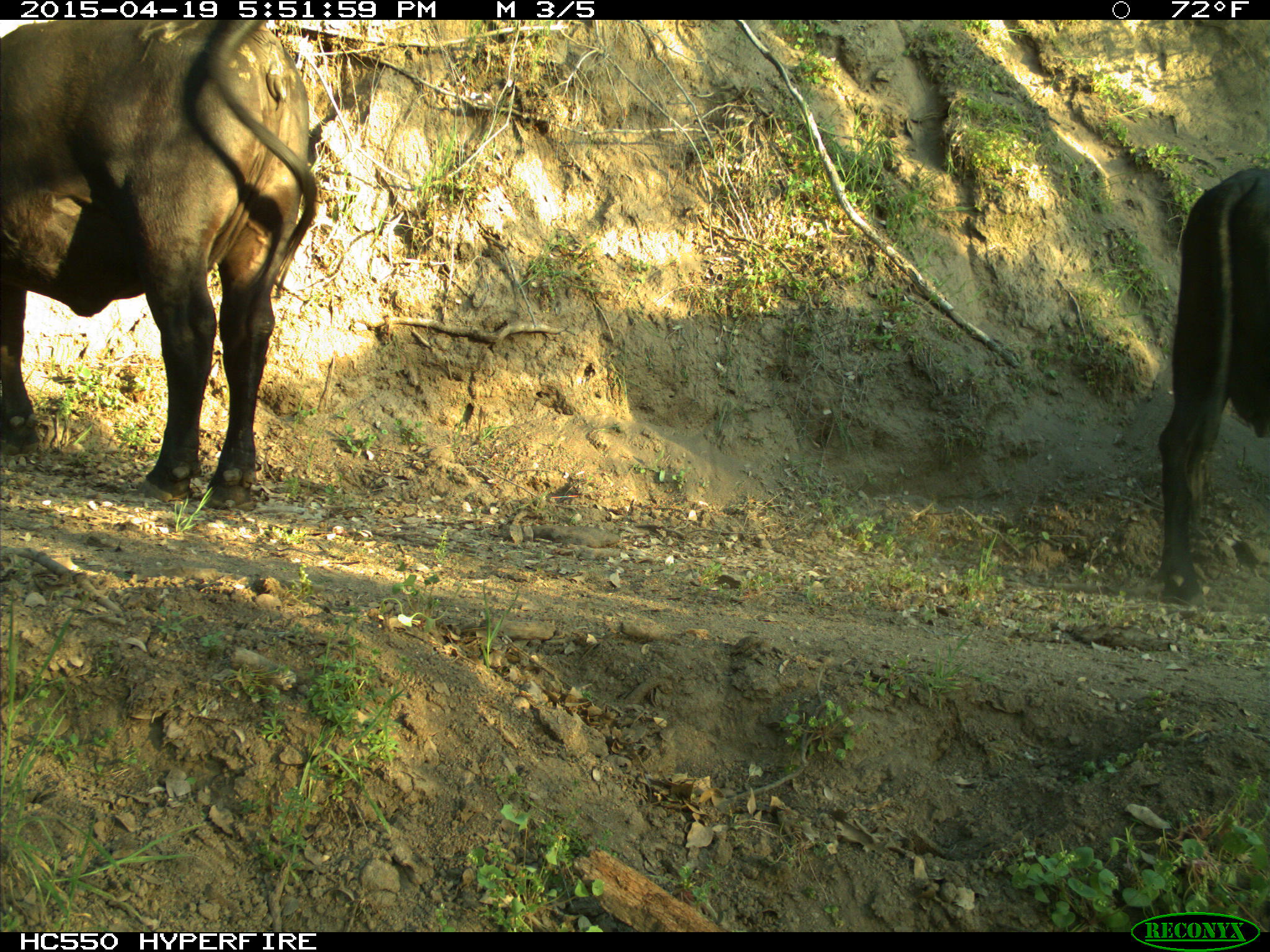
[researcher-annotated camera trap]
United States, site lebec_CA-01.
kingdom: Animalia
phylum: Chordata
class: Mammalia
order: Artiodactyla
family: Bovidae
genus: Bos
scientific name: Bos taurus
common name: domestic cow